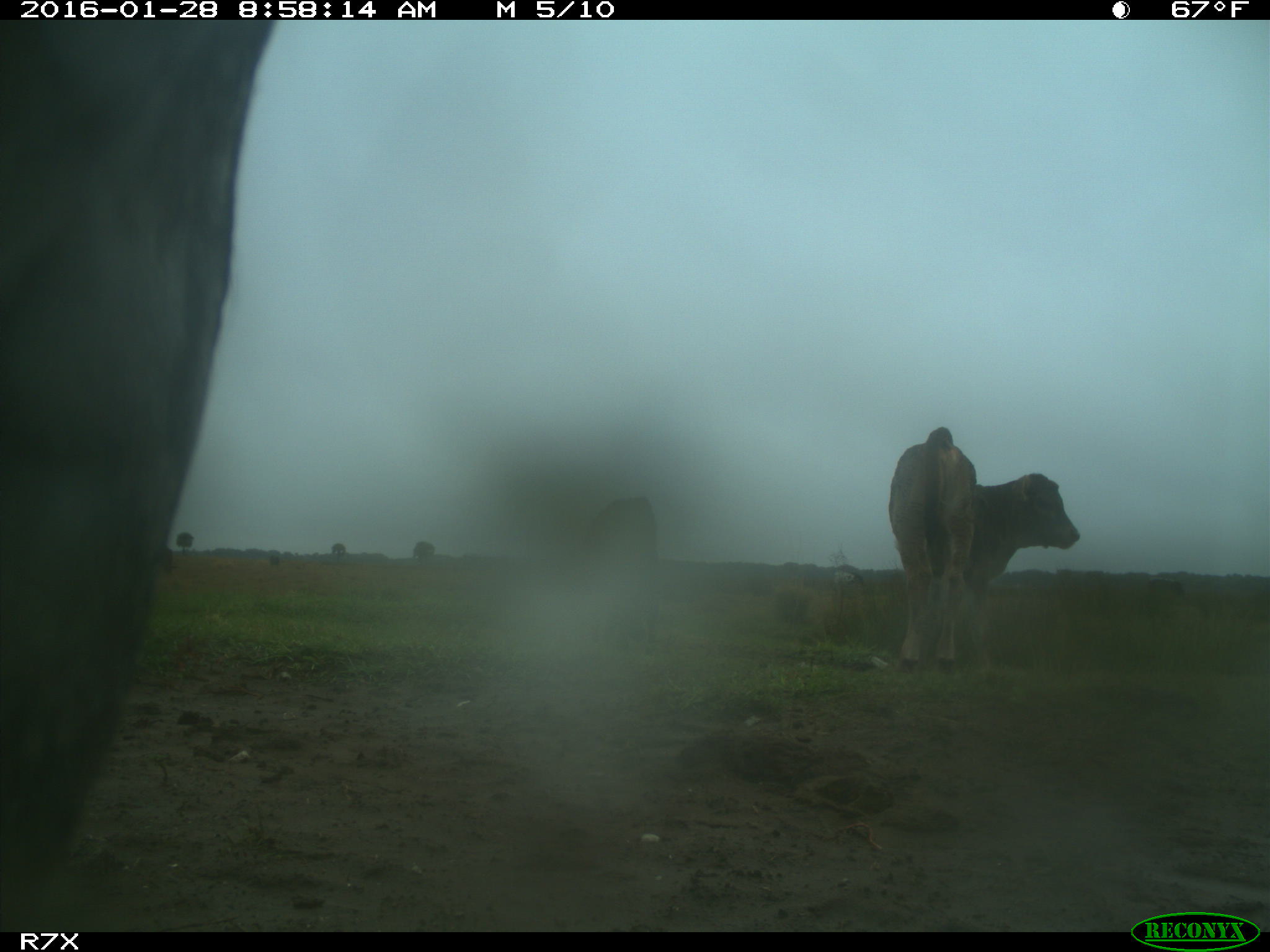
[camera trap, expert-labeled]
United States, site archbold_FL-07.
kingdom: Animalia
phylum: Chordata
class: Mammalia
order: Artiodactyla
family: Bovidae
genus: Bos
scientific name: Bos taurus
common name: domestic cow